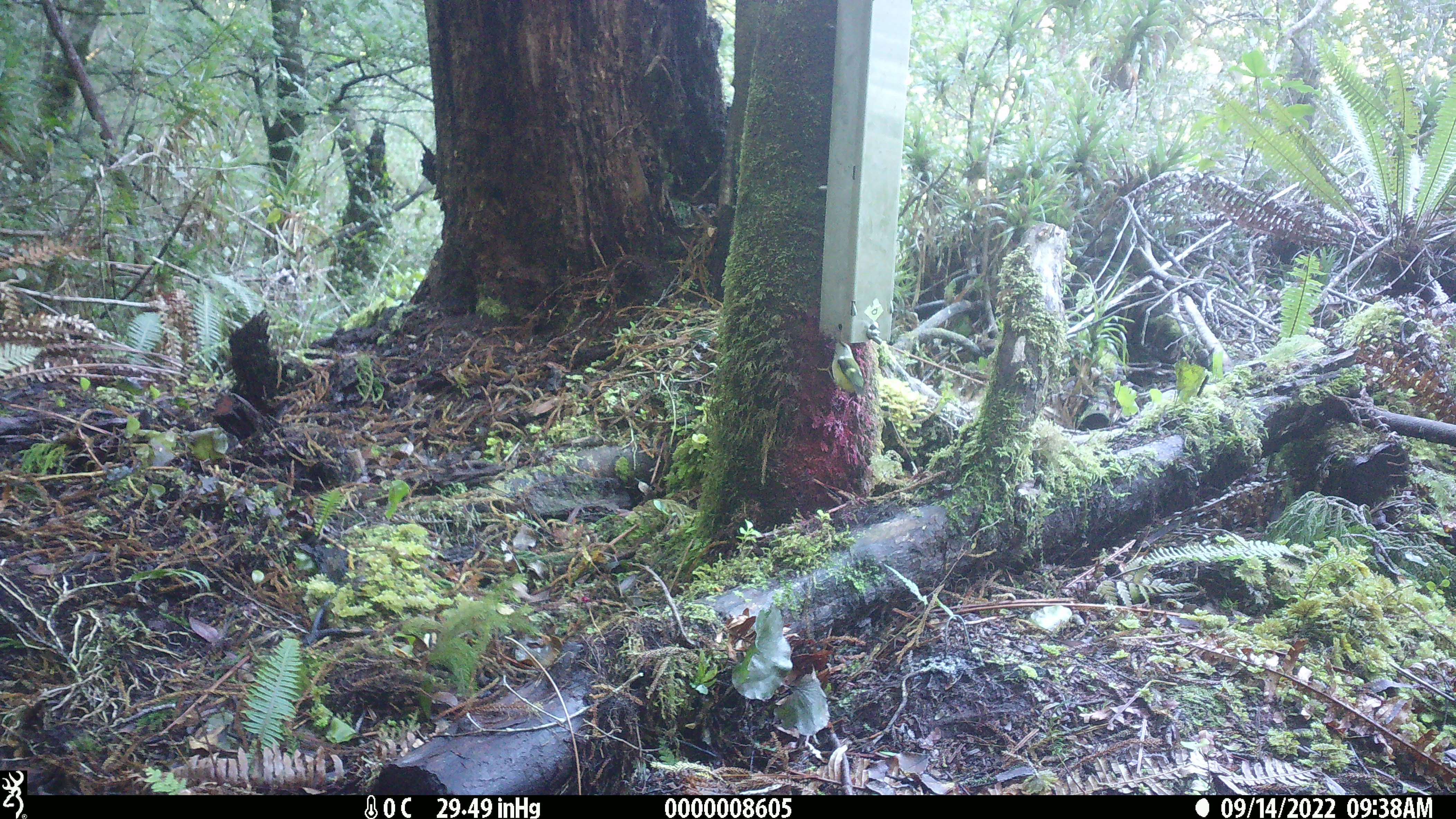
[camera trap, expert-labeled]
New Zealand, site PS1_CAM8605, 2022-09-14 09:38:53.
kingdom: Animalia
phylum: Chordata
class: Aves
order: Passeriformes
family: Acanthisittidae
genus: Acanthisitta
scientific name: Acanthisitta chloris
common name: rifleman